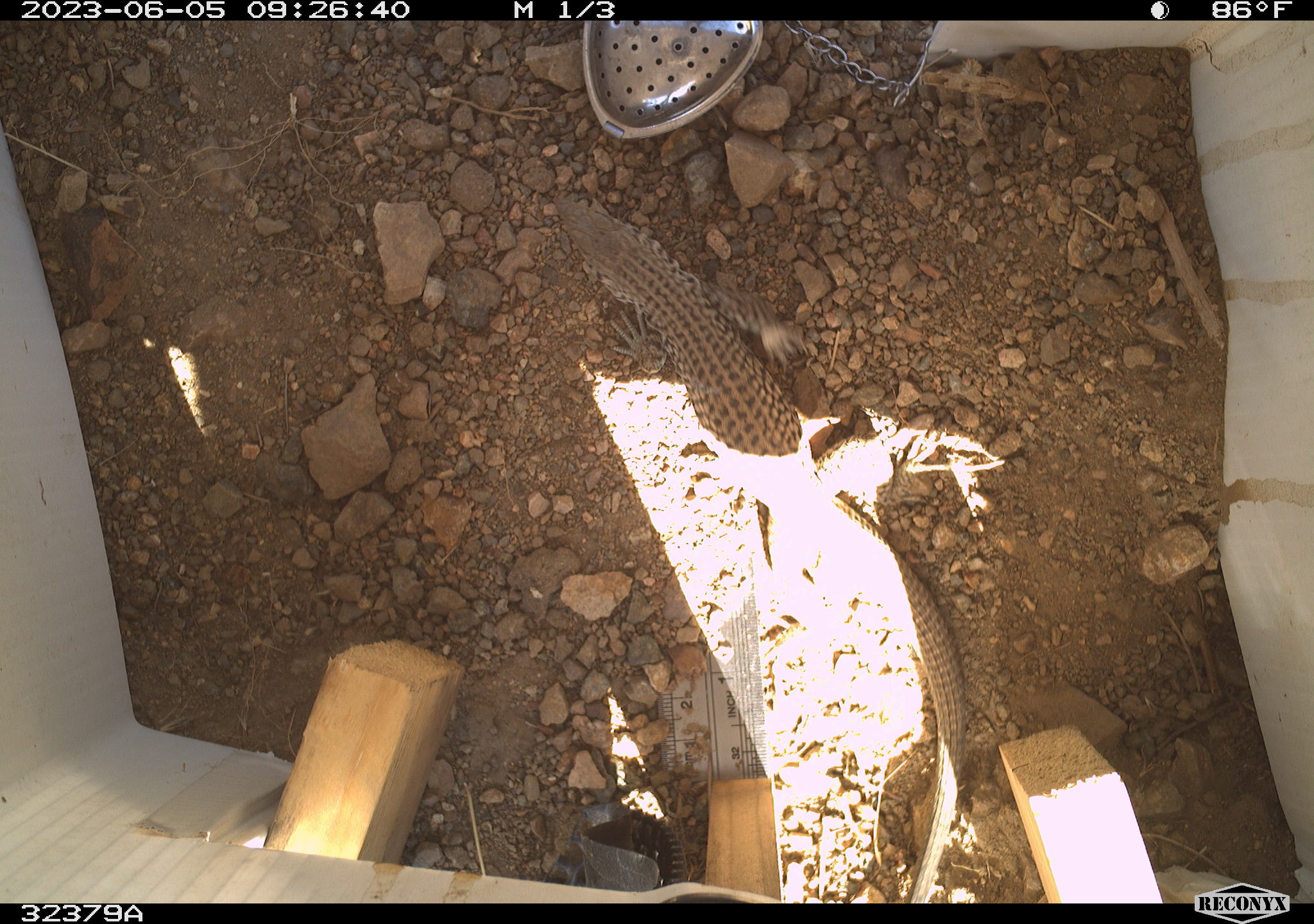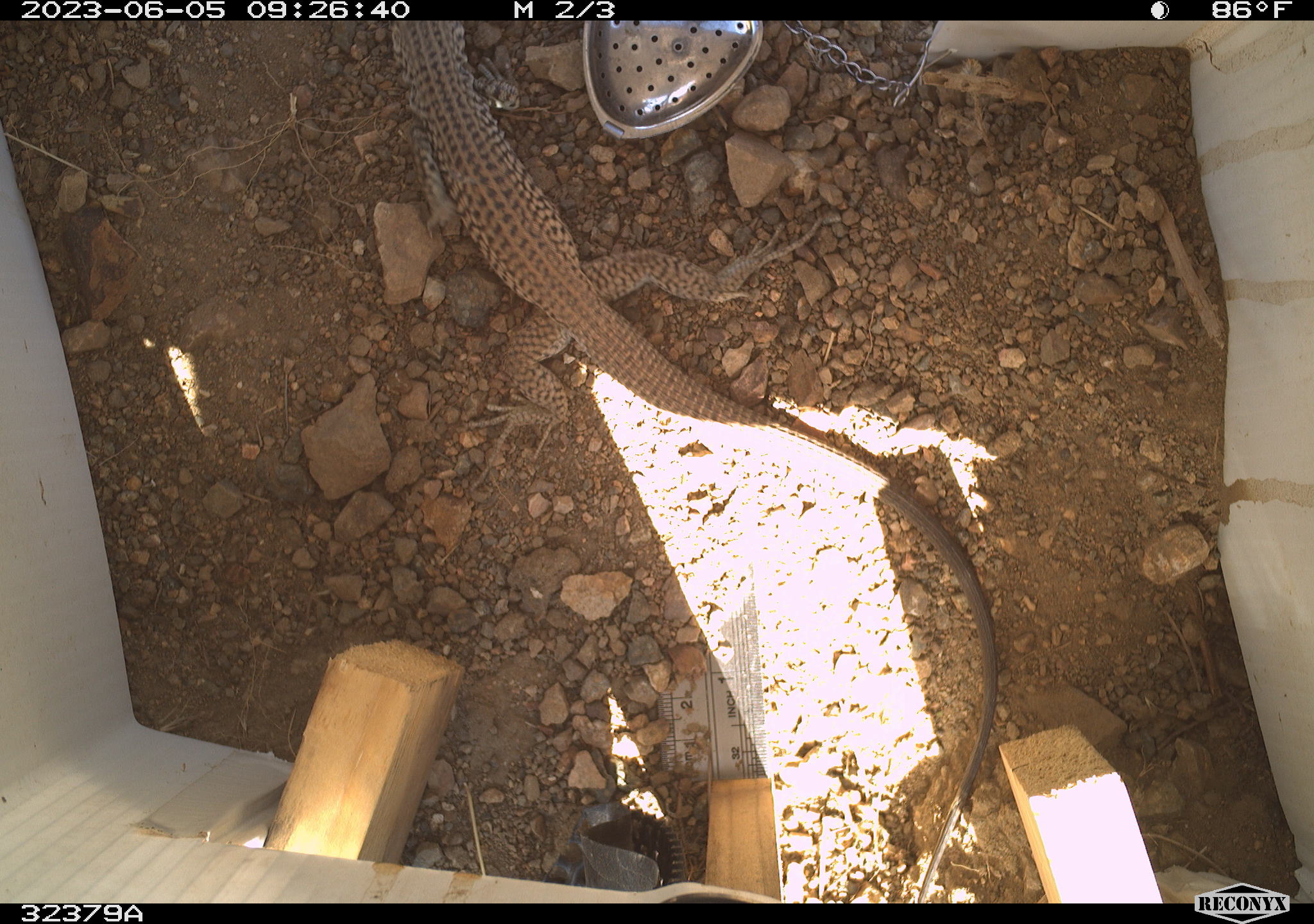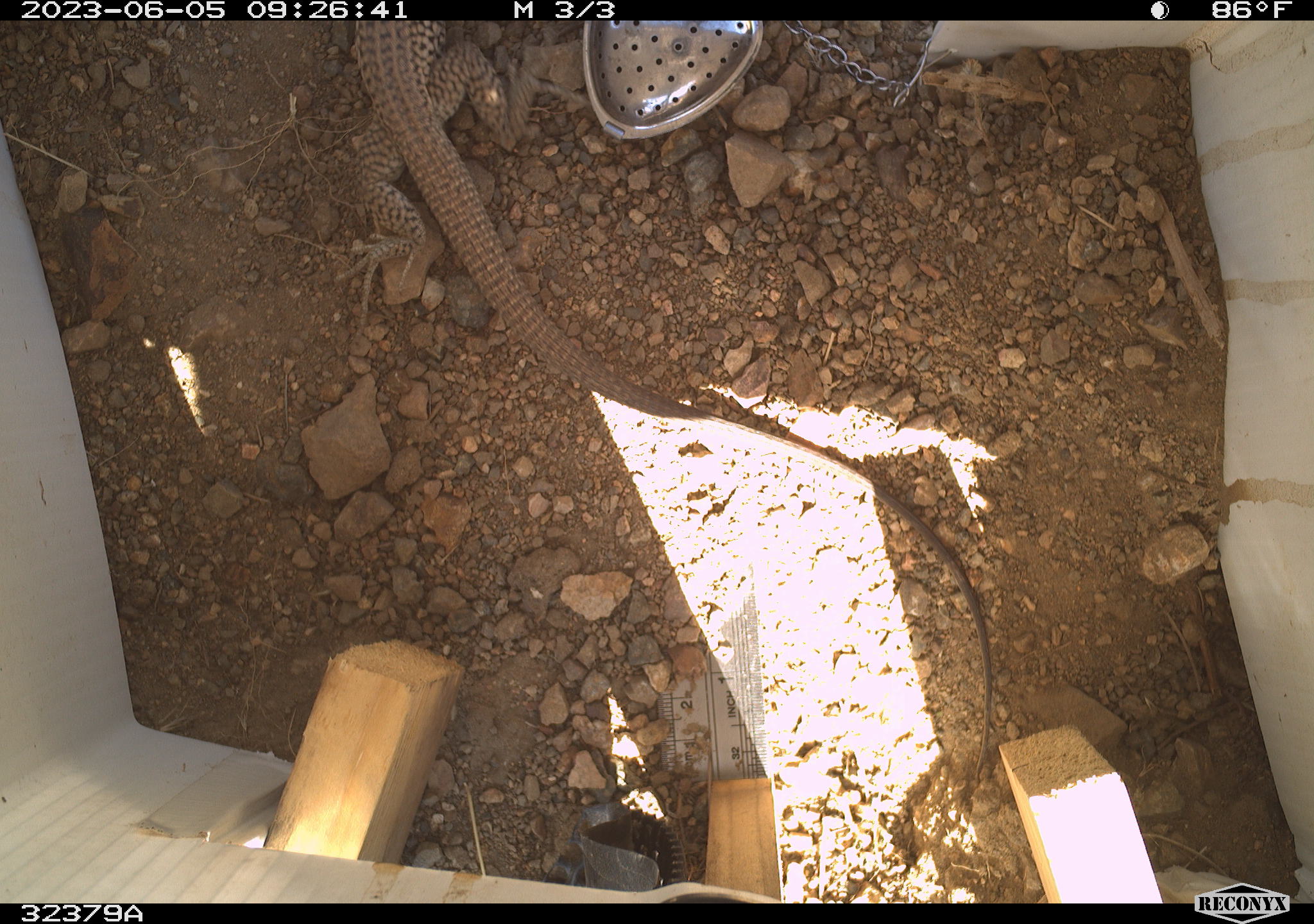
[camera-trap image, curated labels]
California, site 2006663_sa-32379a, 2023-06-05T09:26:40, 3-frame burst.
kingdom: Animalia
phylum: Chordata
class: Reptilia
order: Squamata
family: Teiidae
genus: Aspidoscelis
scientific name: Aspidoscelis tigris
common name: western whiptail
Western whiptail (Aspidoscelis tigris).